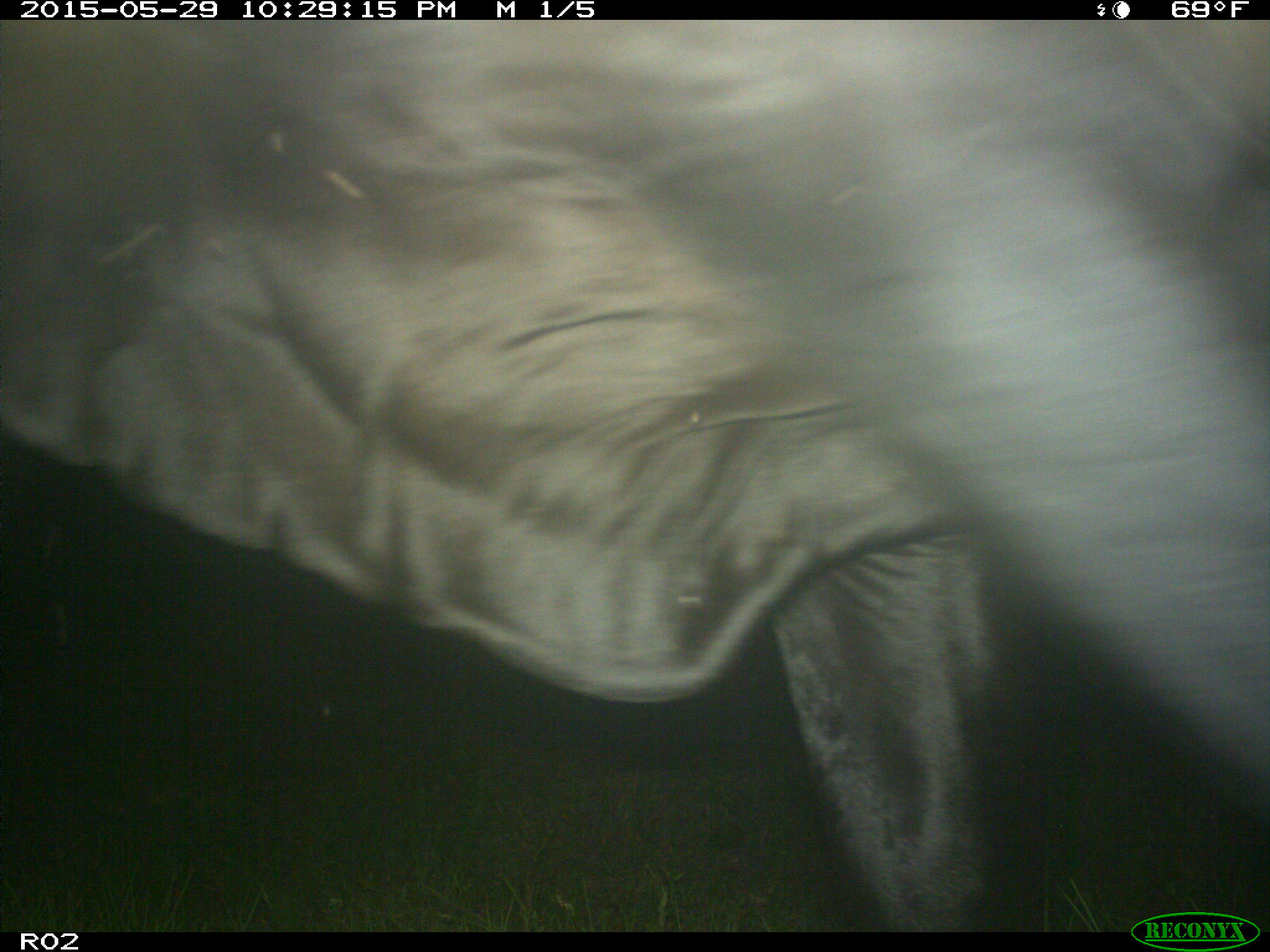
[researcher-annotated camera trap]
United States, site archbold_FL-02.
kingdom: Animalia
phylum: Chordata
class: Mammalia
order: Artiodactyla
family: Bovidae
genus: Bos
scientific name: Bos taurus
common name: domestic cow